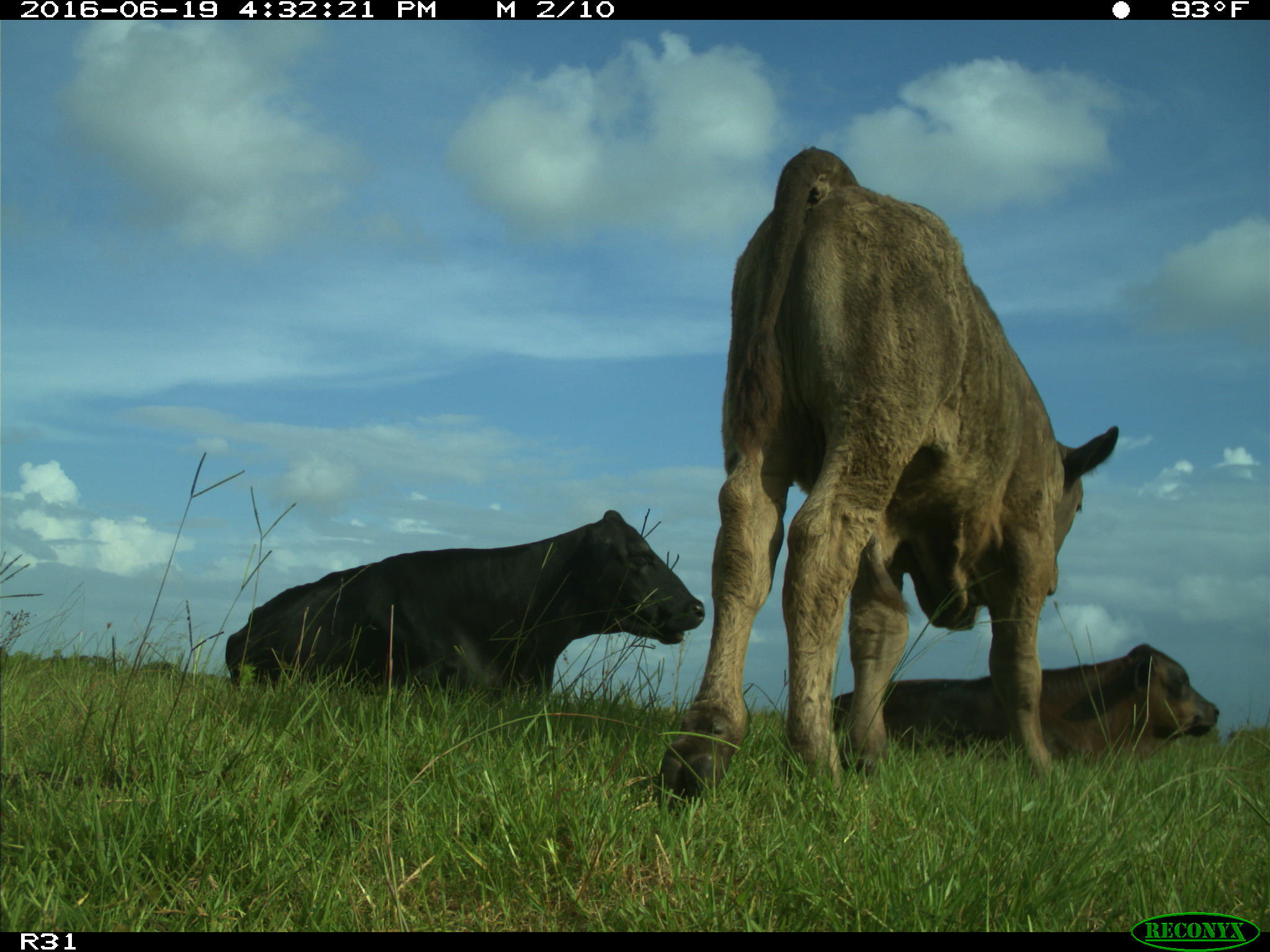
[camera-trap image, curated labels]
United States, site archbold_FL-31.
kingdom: Animalia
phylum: Chordata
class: Mammalia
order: Artiodactyla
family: Bovidae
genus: Bos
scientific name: Bos taurus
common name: domestic cow